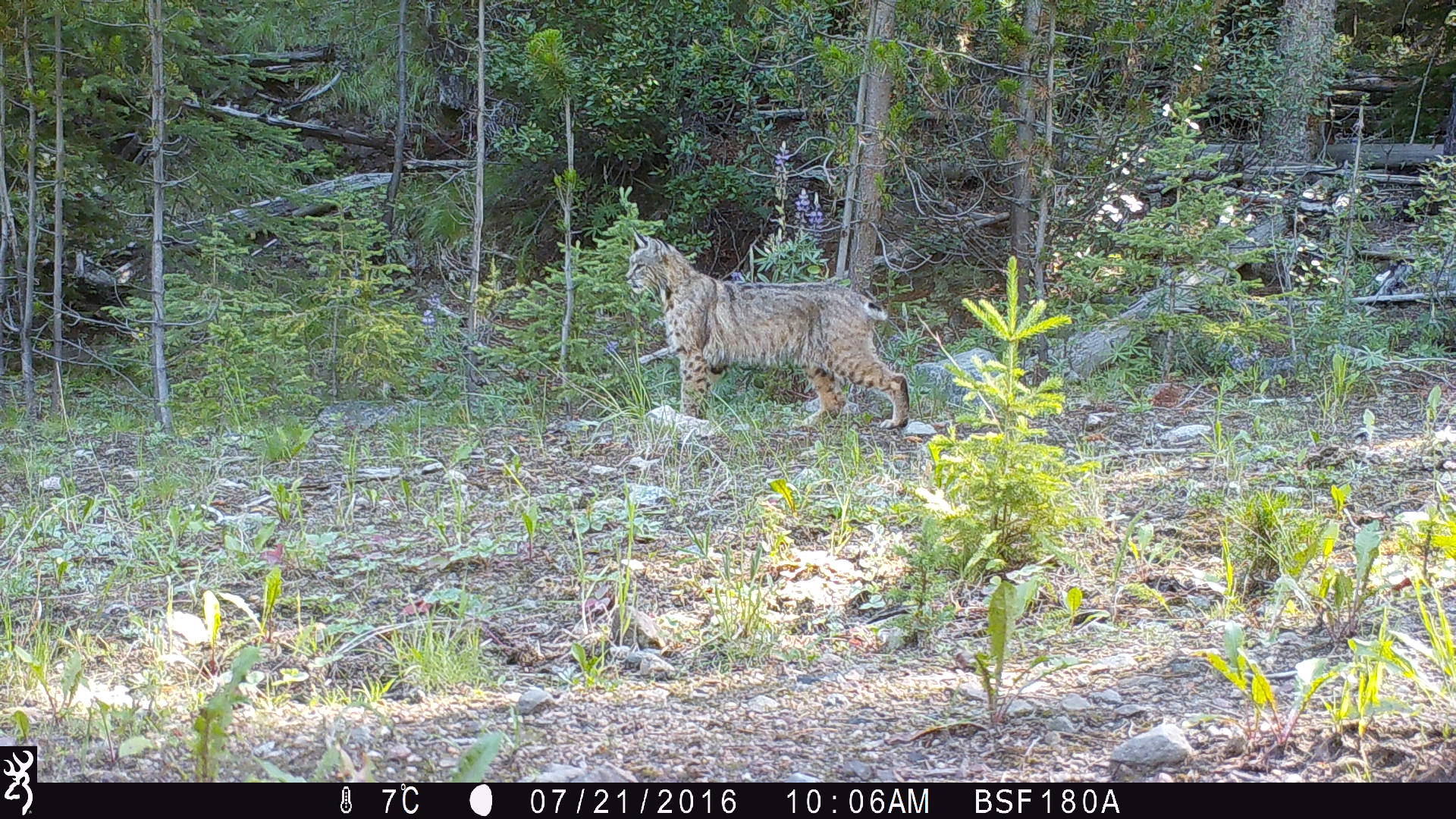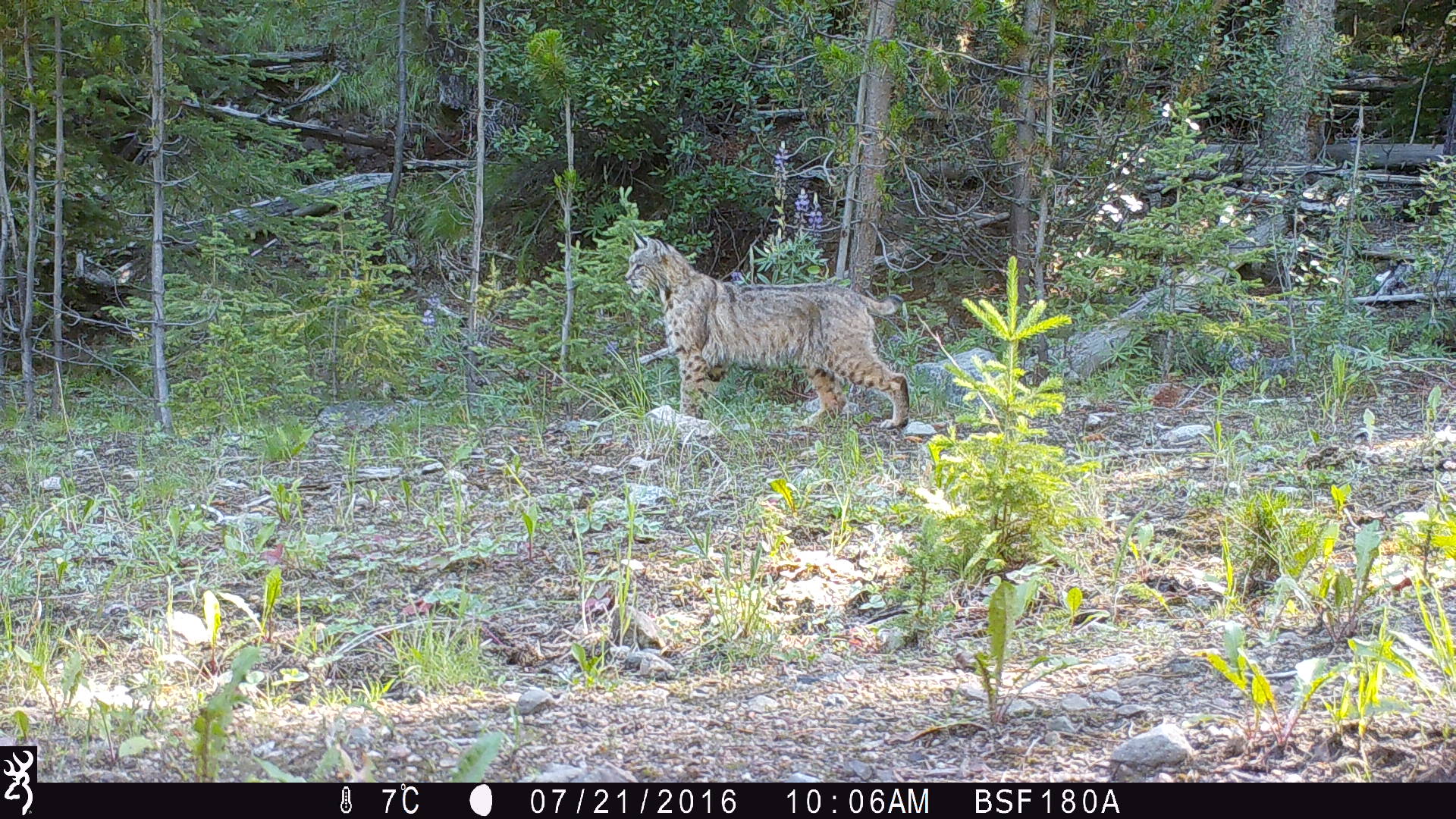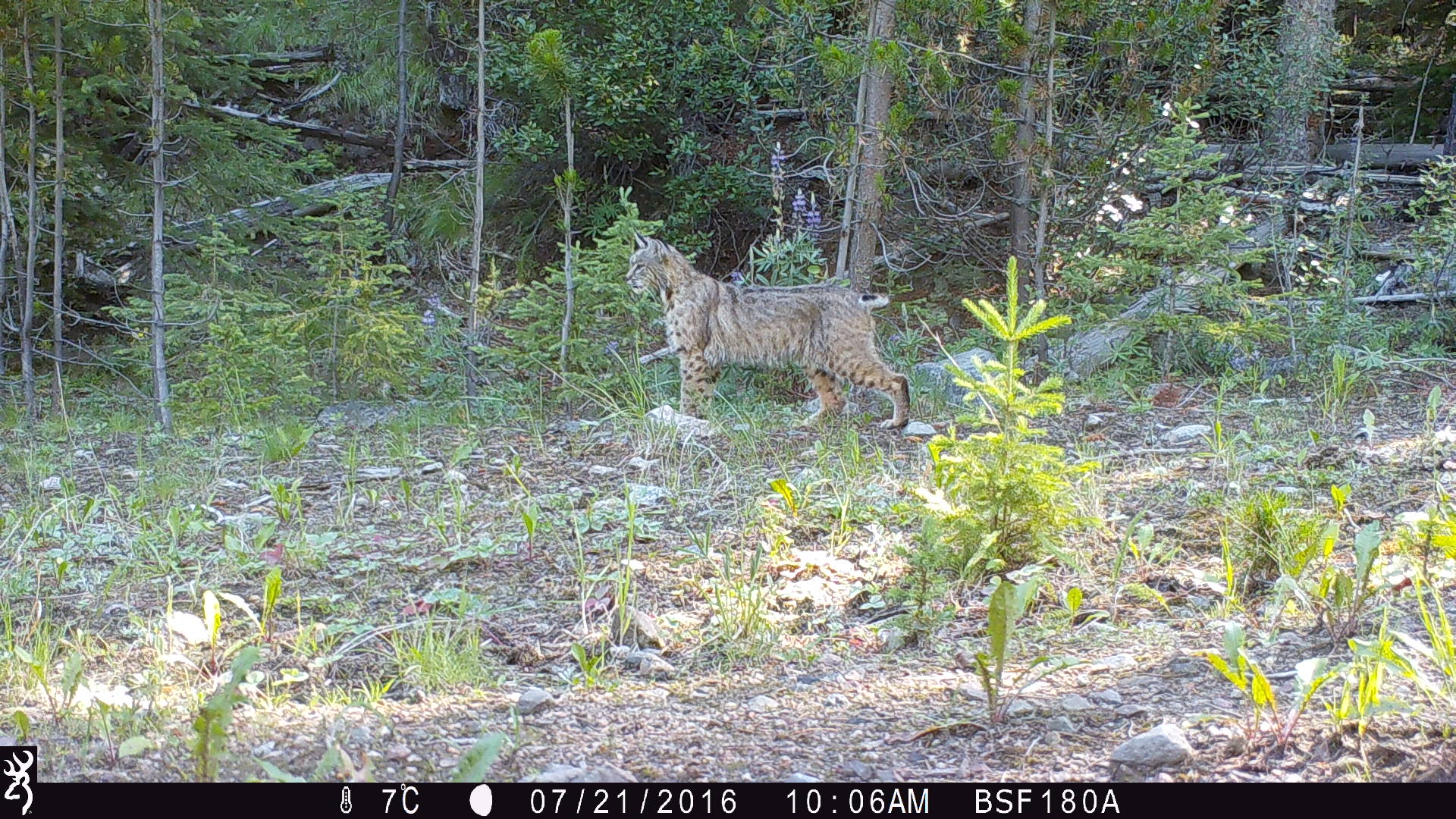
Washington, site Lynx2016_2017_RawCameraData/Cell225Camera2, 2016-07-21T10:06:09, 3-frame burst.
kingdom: Animalia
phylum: Chordata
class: Mammalia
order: Carnivora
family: Felidae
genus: Lynx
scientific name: Lynx rufus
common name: bobcat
Lynx rufus (bobcat). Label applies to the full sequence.